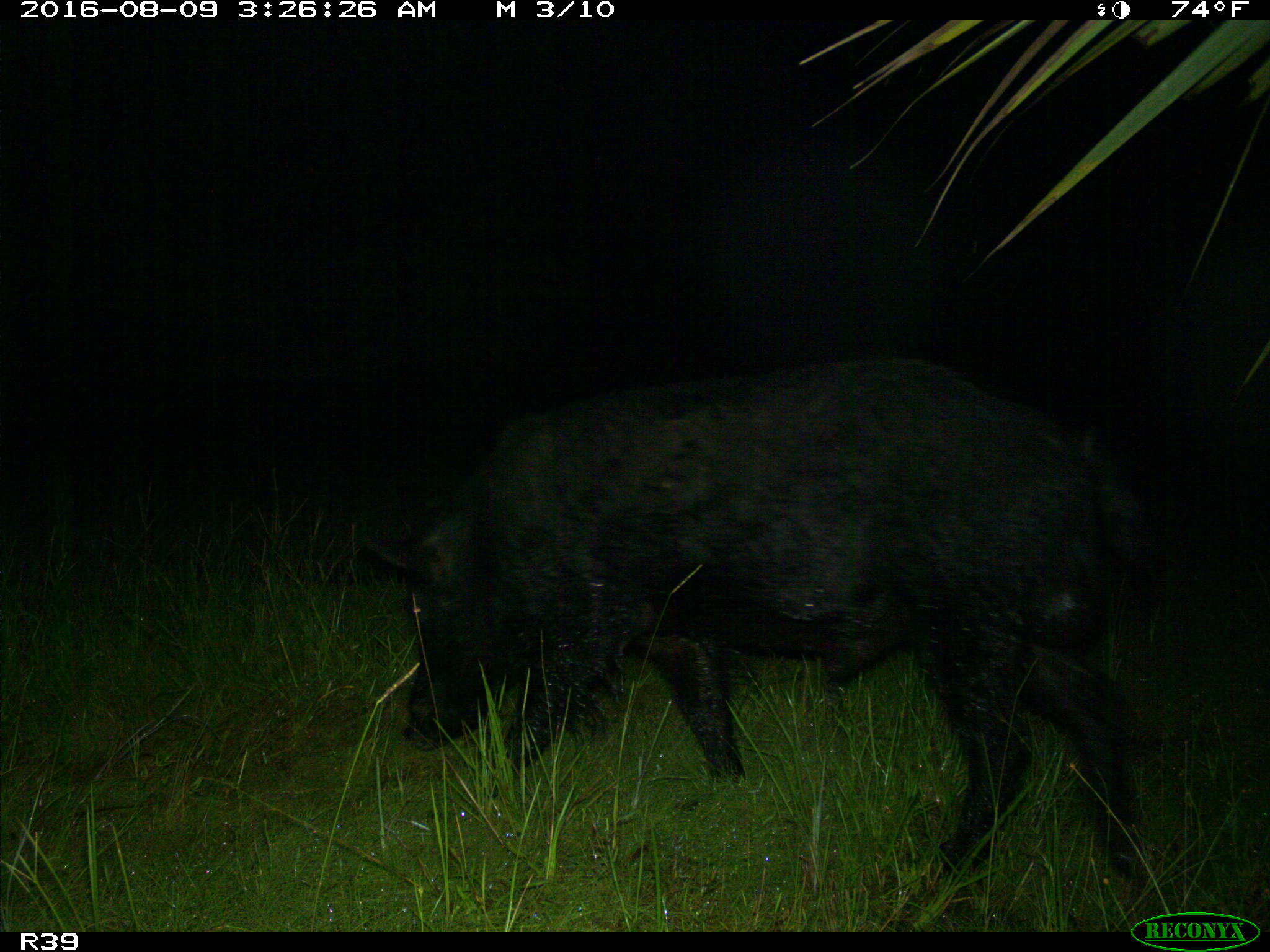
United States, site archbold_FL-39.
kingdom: Animalia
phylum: Chordata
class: Mammalia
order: Artiodactyla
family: Suidae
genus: Sus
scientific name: Sus scrofa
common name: wild boar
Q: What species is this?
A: Sus scrofa (wild boar).